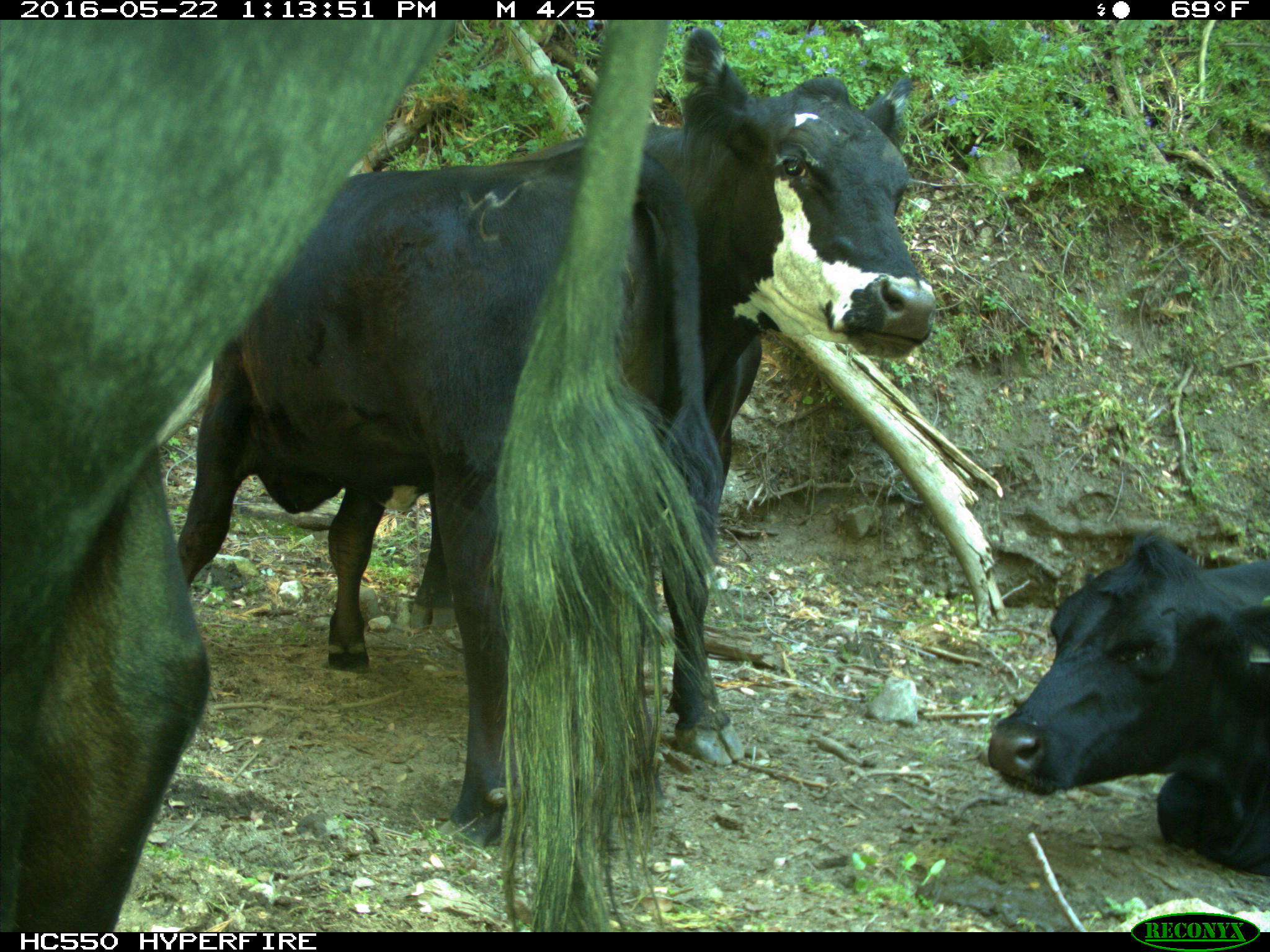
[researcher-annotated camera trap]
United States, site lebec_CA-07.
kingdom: Animalia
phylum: Chordata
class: Mammalia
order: Artiodactyla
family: Bovidae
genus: Bos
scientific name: Bos taurus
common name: domestic cow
Bos taurus (domestic cow).